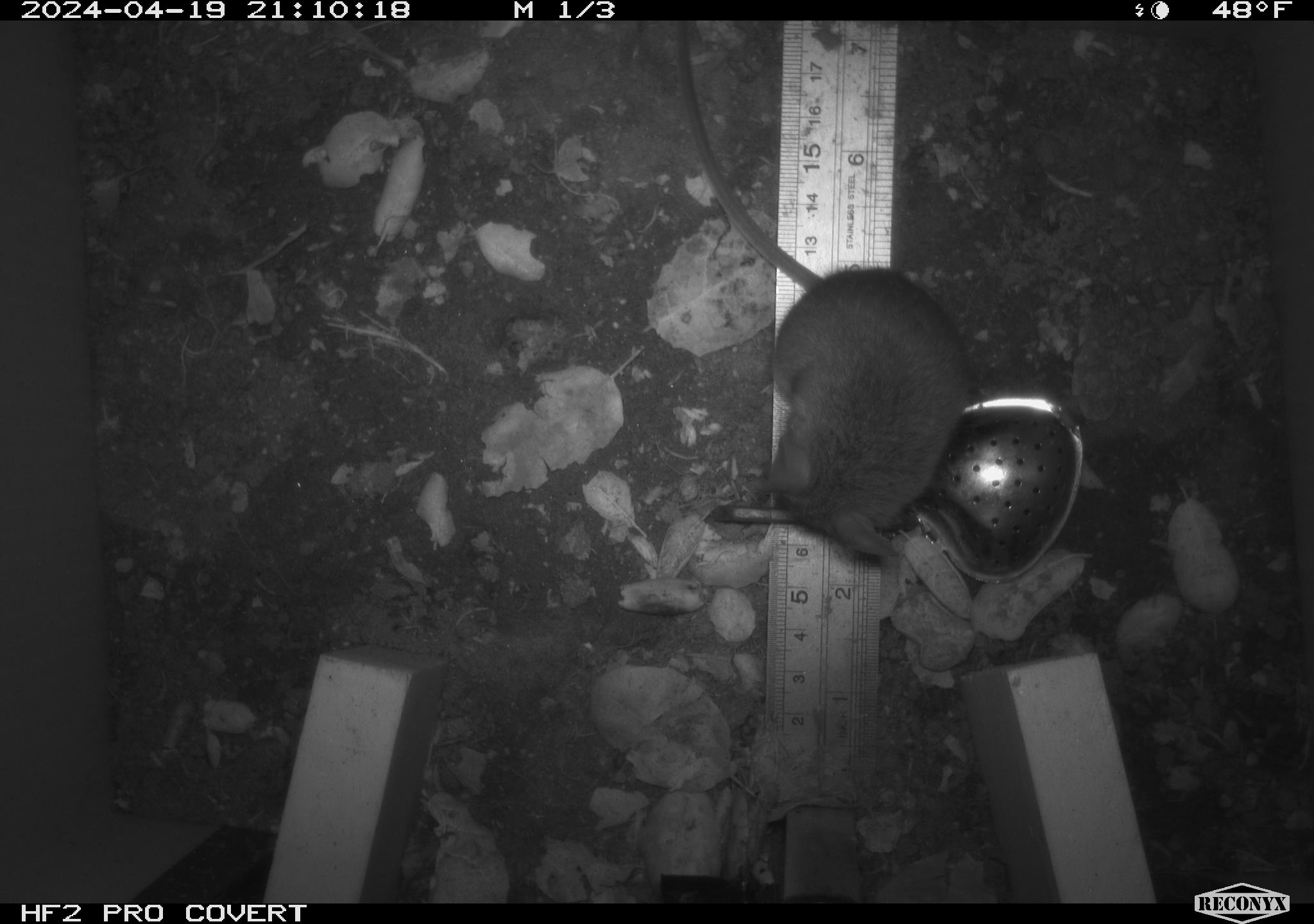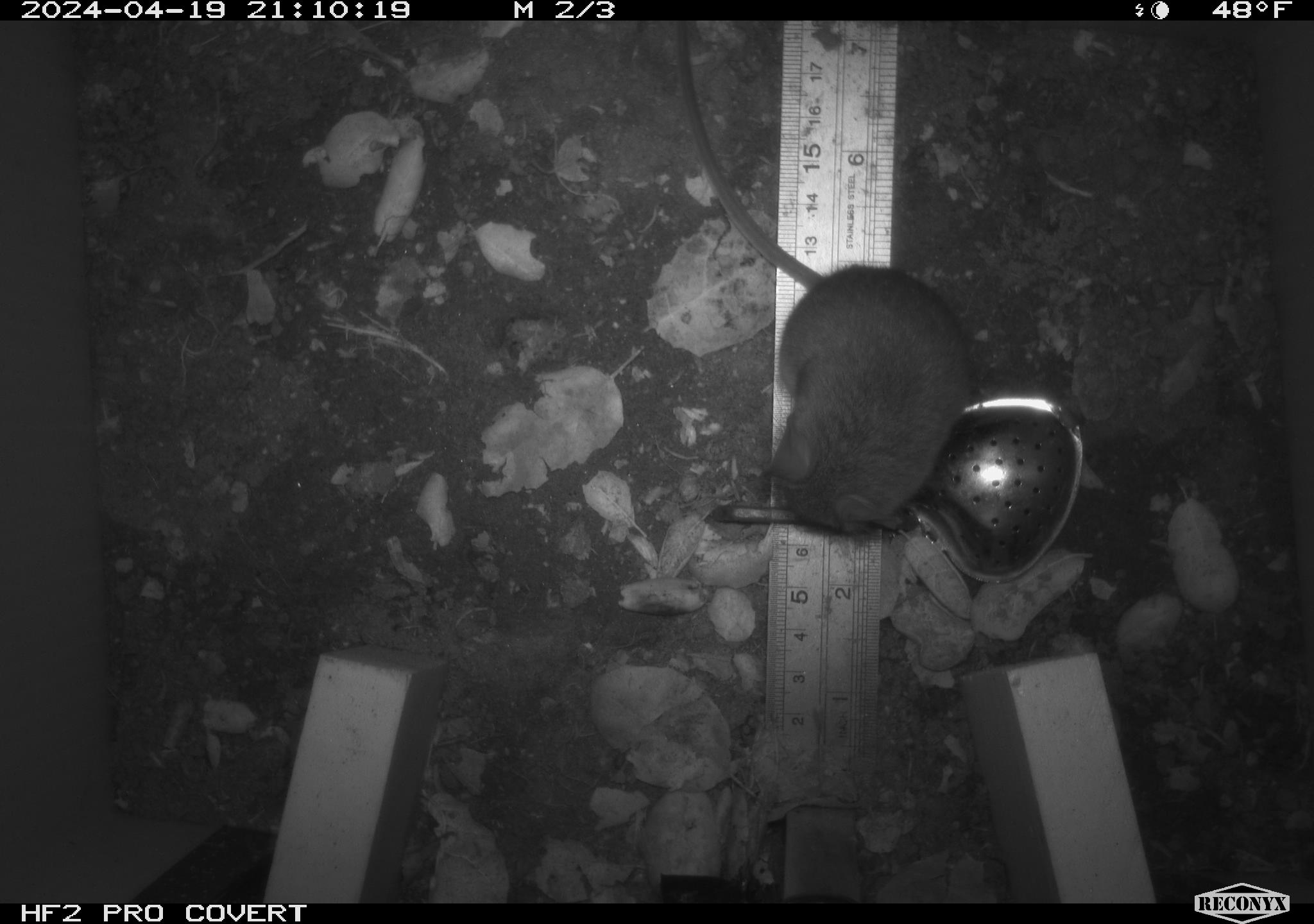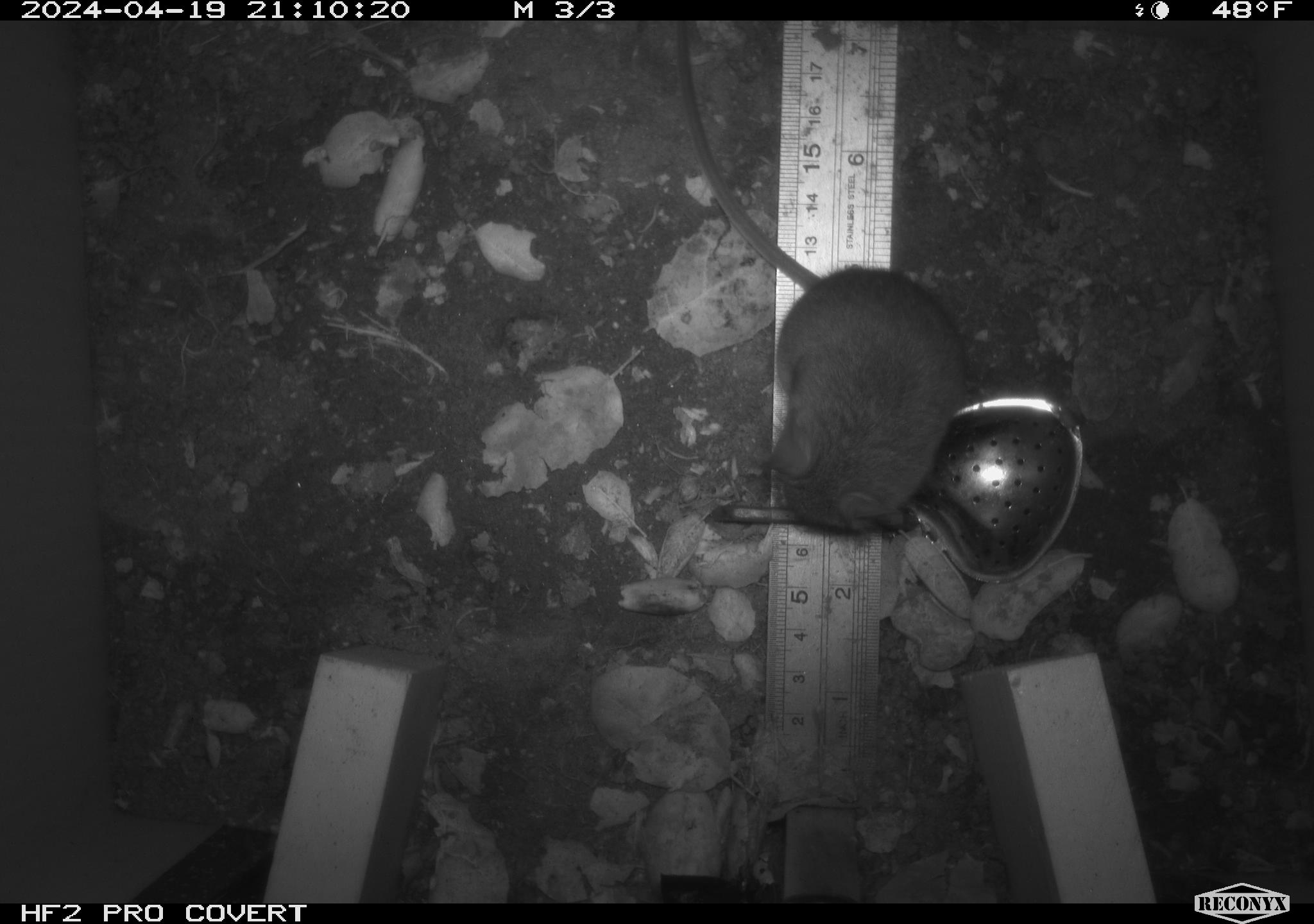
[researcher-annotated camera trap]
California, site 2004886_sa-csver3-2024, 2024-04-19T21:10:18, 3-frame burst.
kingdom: Animalia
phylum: Chordata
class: Mammalia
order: Rodentia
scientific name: Rodentia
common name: rodent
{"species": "rodent (Rodentia)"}